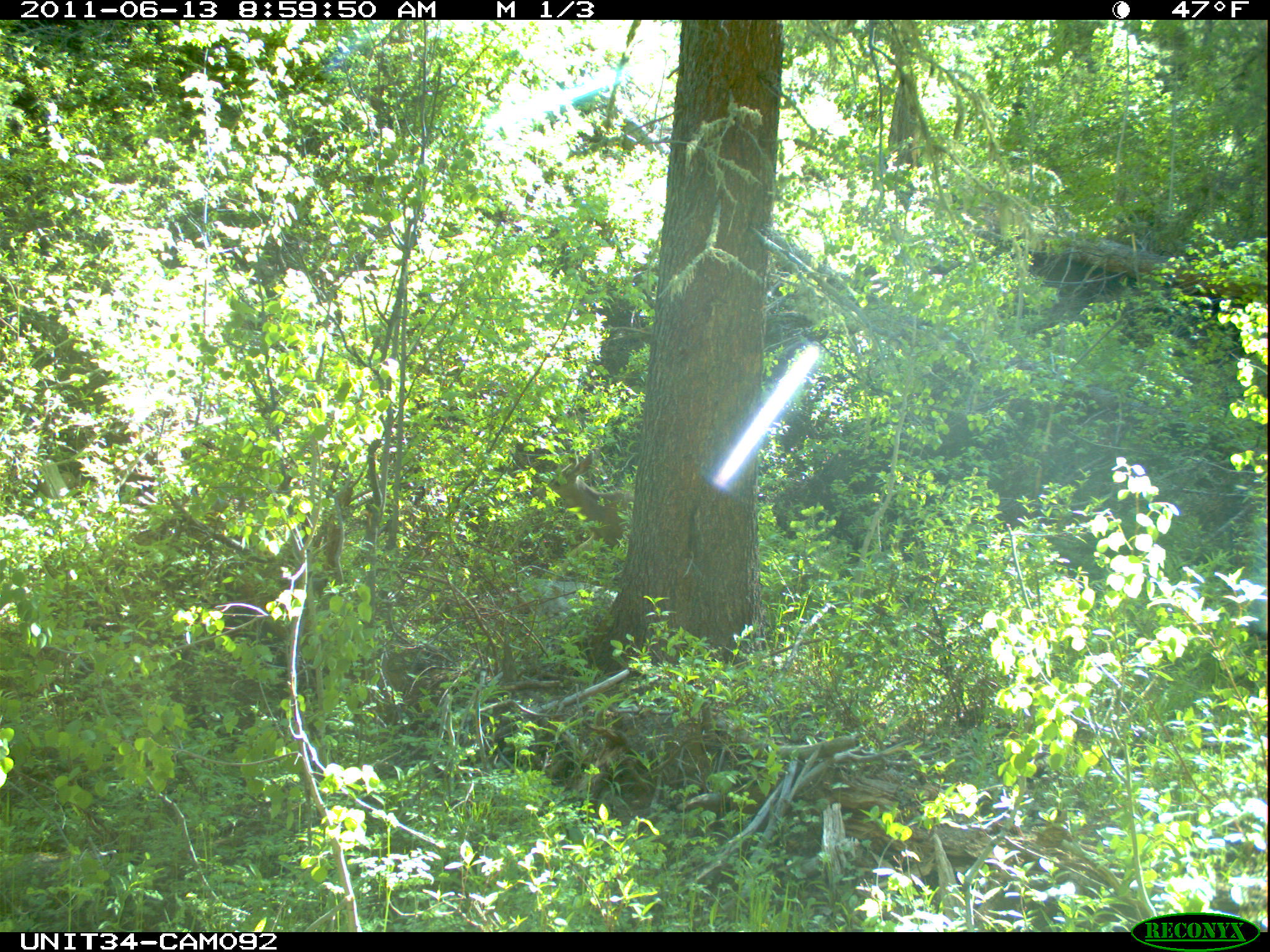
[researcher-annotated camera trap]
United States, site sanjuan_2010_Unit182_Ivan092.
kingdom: Animalia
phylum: Chordata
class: Mammalia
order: Artiodactyla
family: Cervidae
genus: Odocoileus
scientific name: Odocoileus hemionus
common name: mule deer